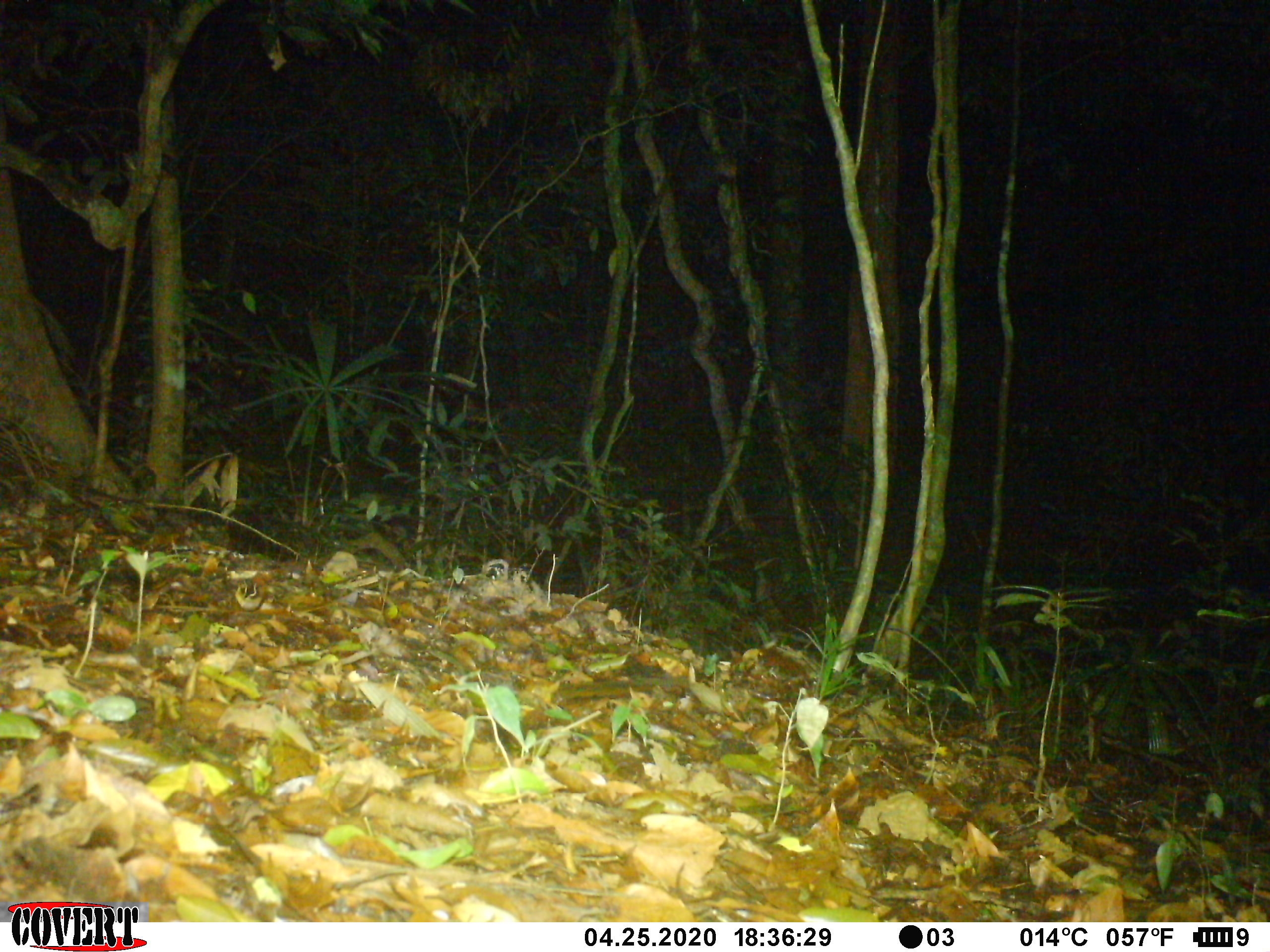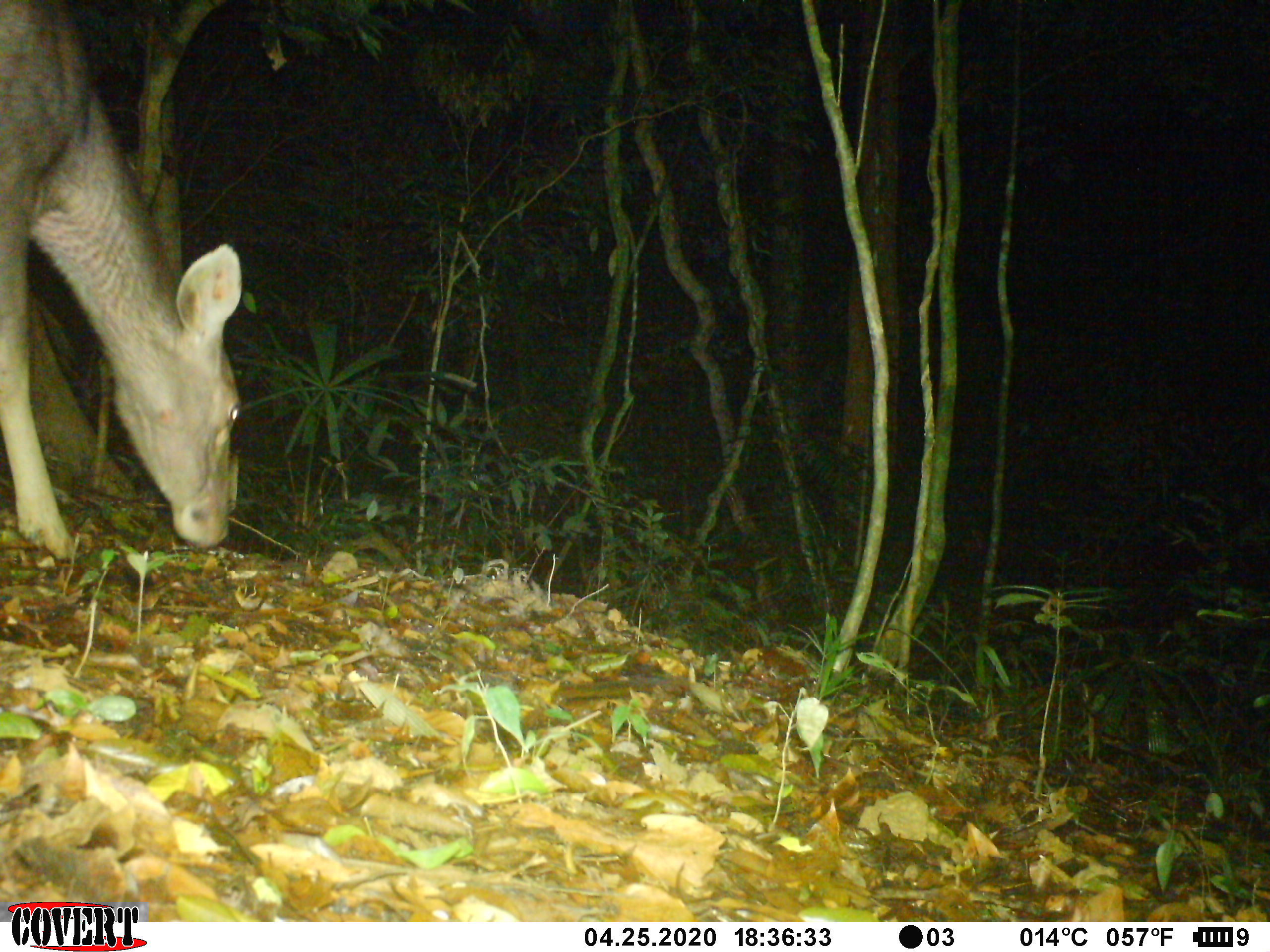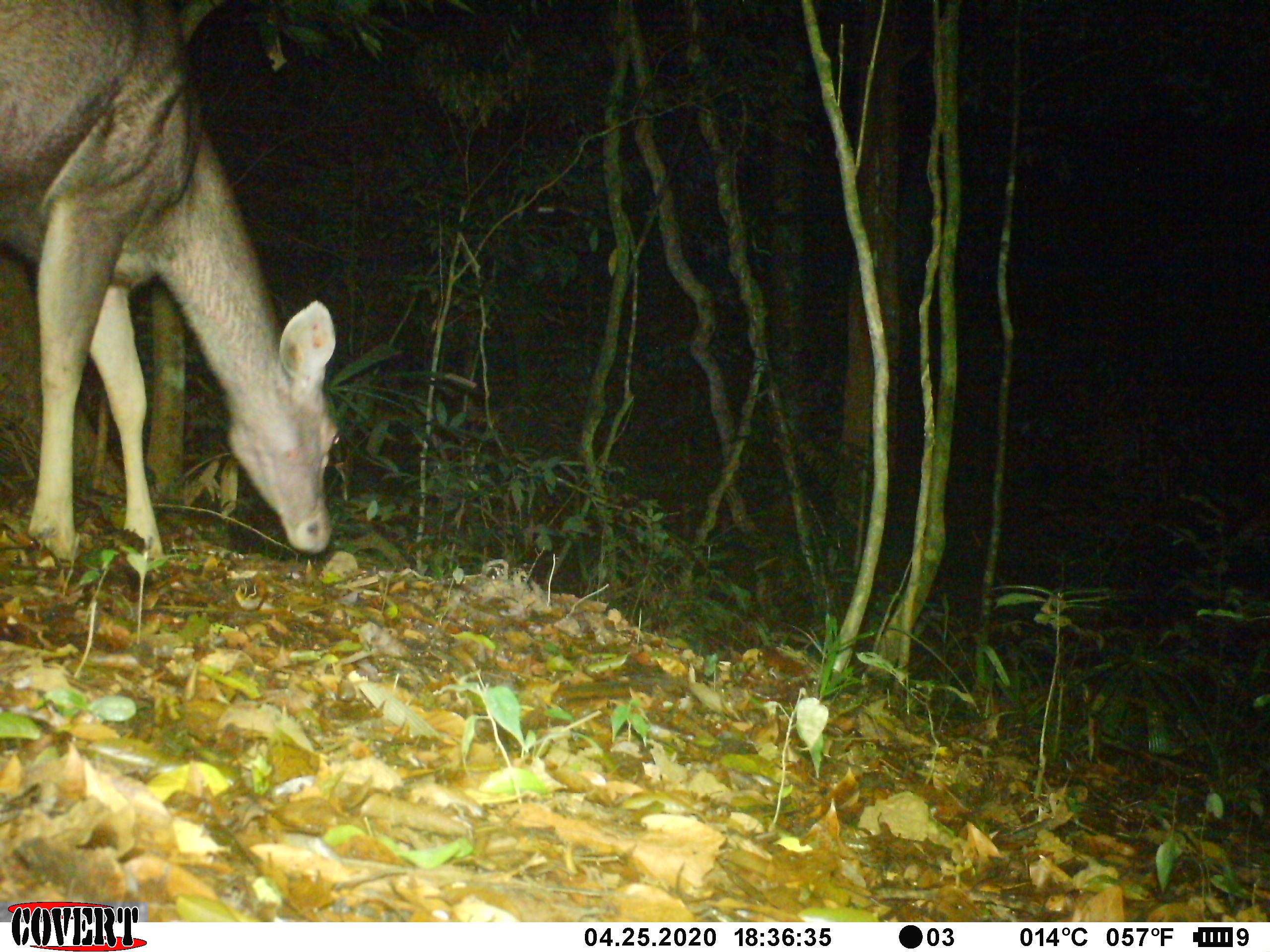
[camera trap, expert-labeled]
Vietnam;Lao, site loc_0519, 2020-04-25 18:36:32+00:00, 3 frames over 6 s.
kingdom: Animalia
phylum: Chordata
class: Mammalia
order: Artiodactyla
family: Cervidae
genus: Rusa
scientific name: Rusa unicolor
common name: sambar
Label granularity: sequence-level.